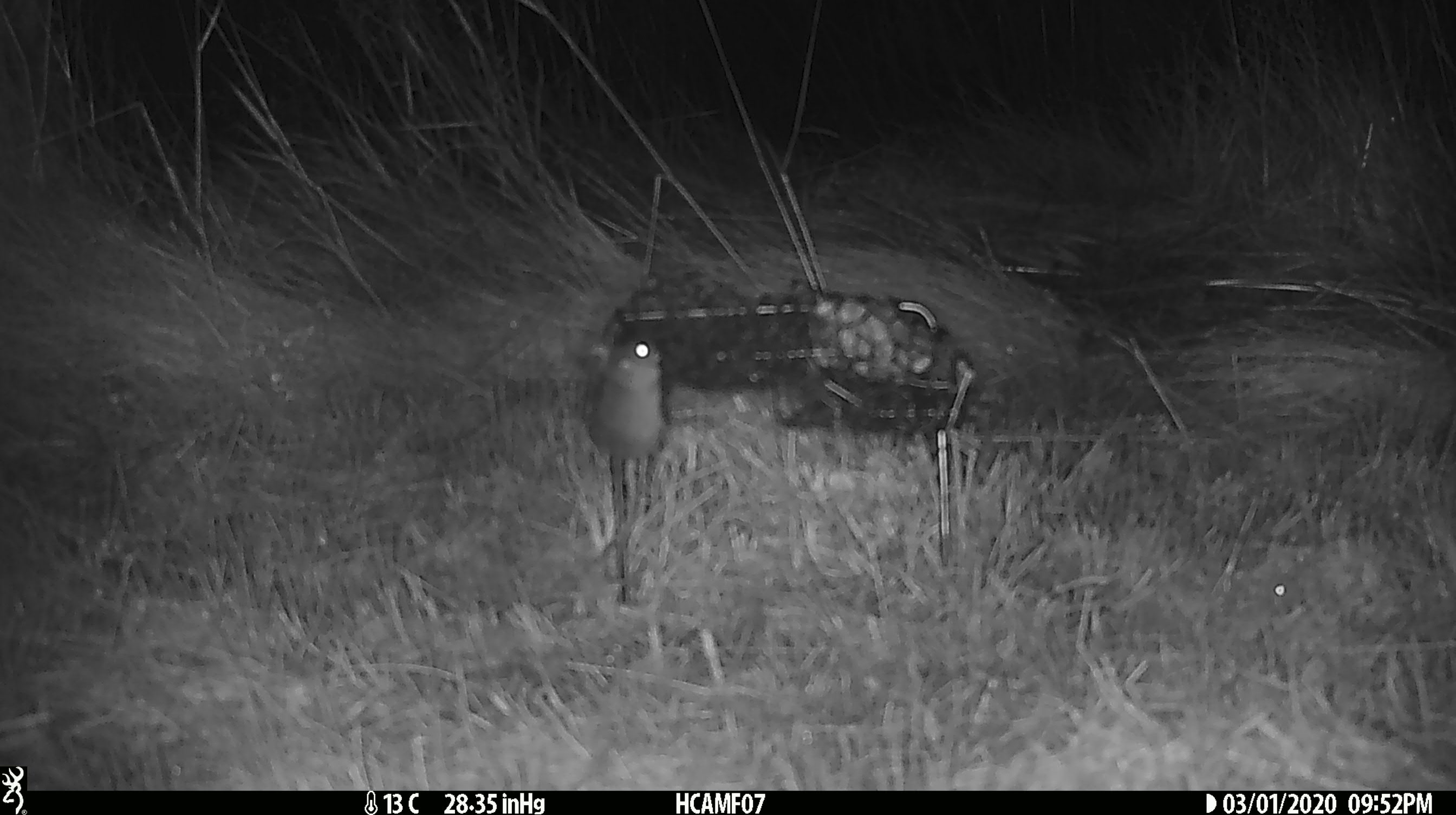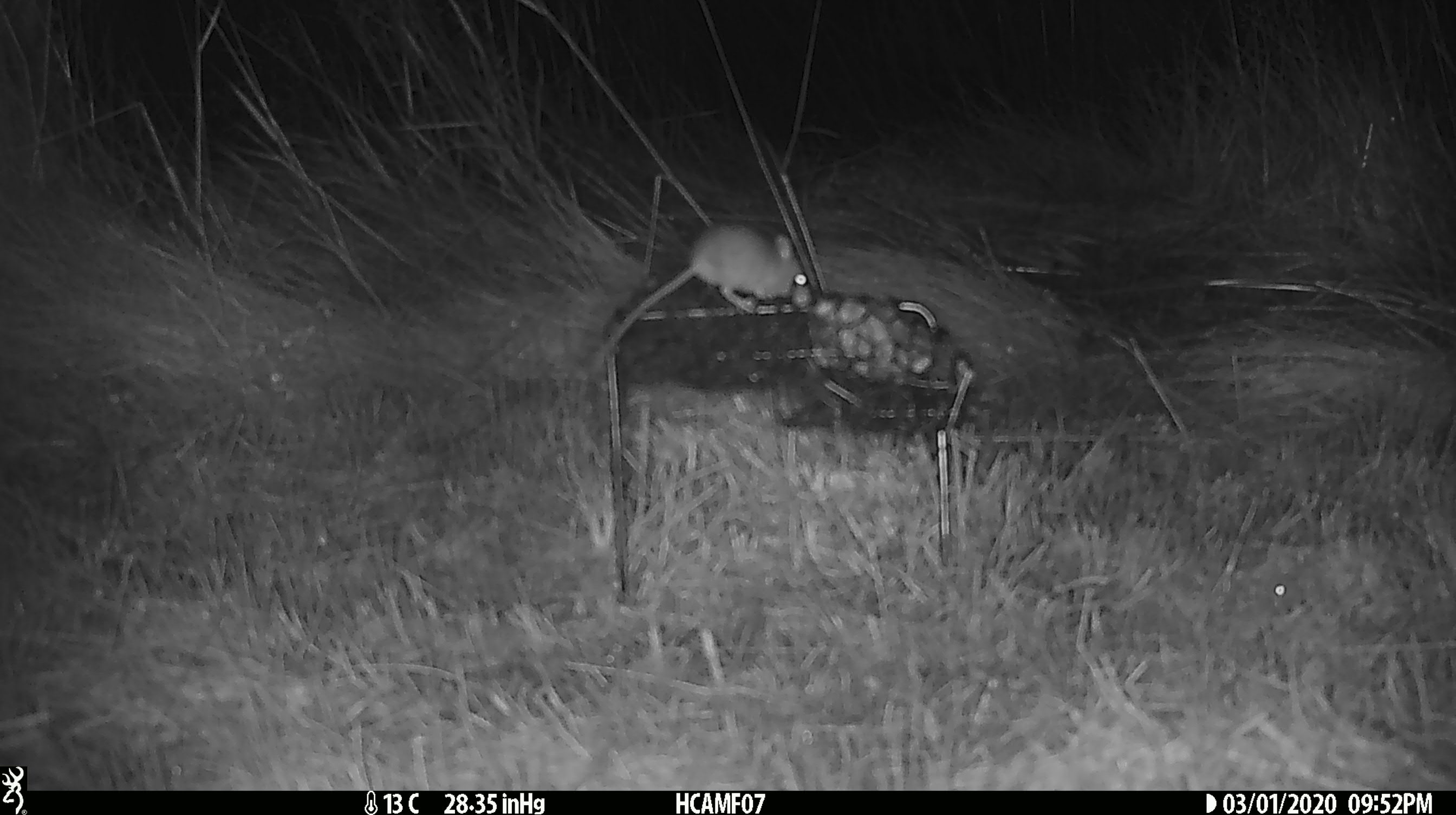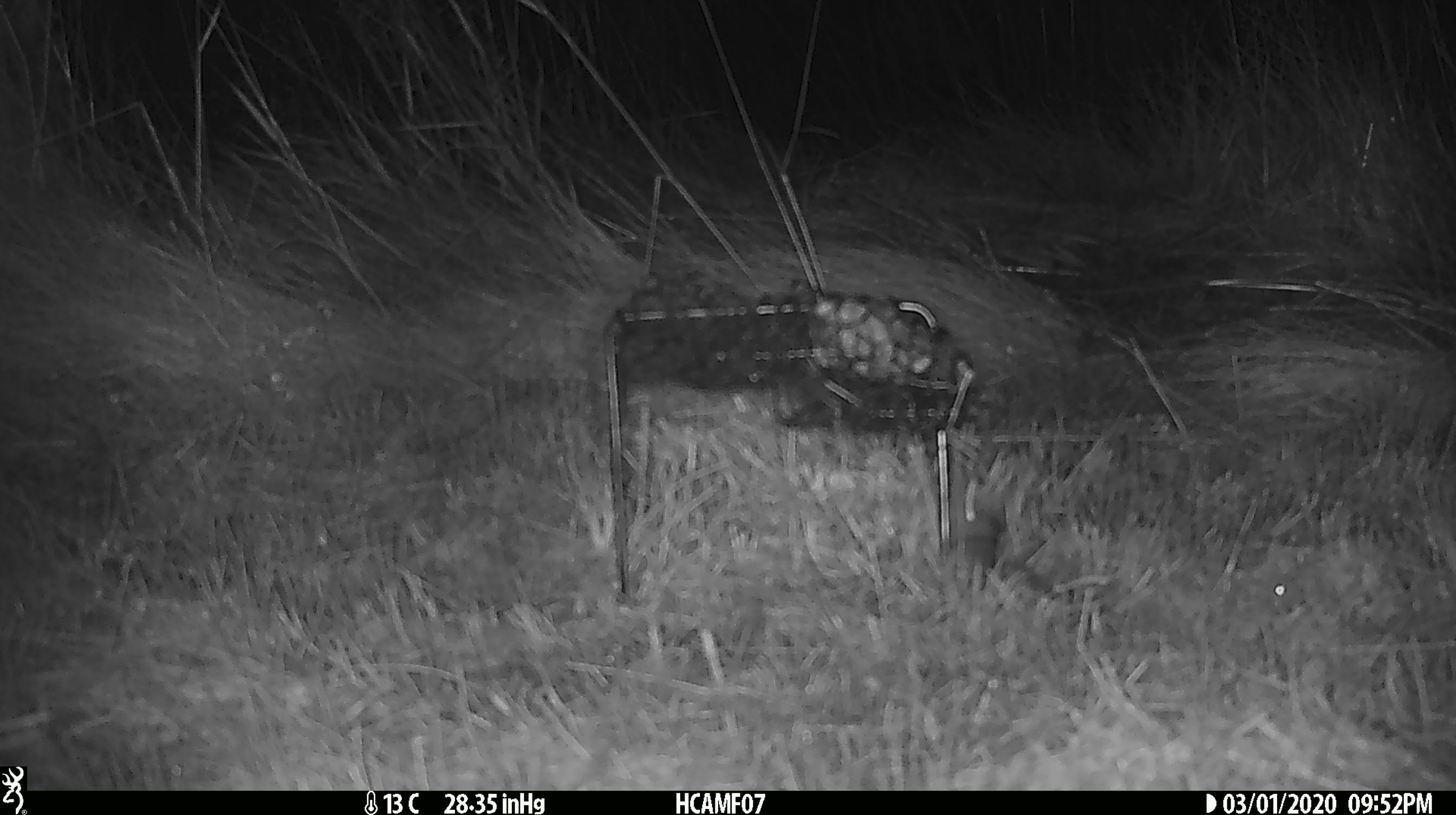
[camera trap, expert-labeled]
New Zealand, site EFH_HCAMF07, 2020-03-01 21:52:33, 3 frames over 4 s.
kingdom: Animalia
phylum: Chordata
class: Mammalia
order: Rodentia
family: Muridae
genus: Mus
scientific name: Mus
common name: mouse